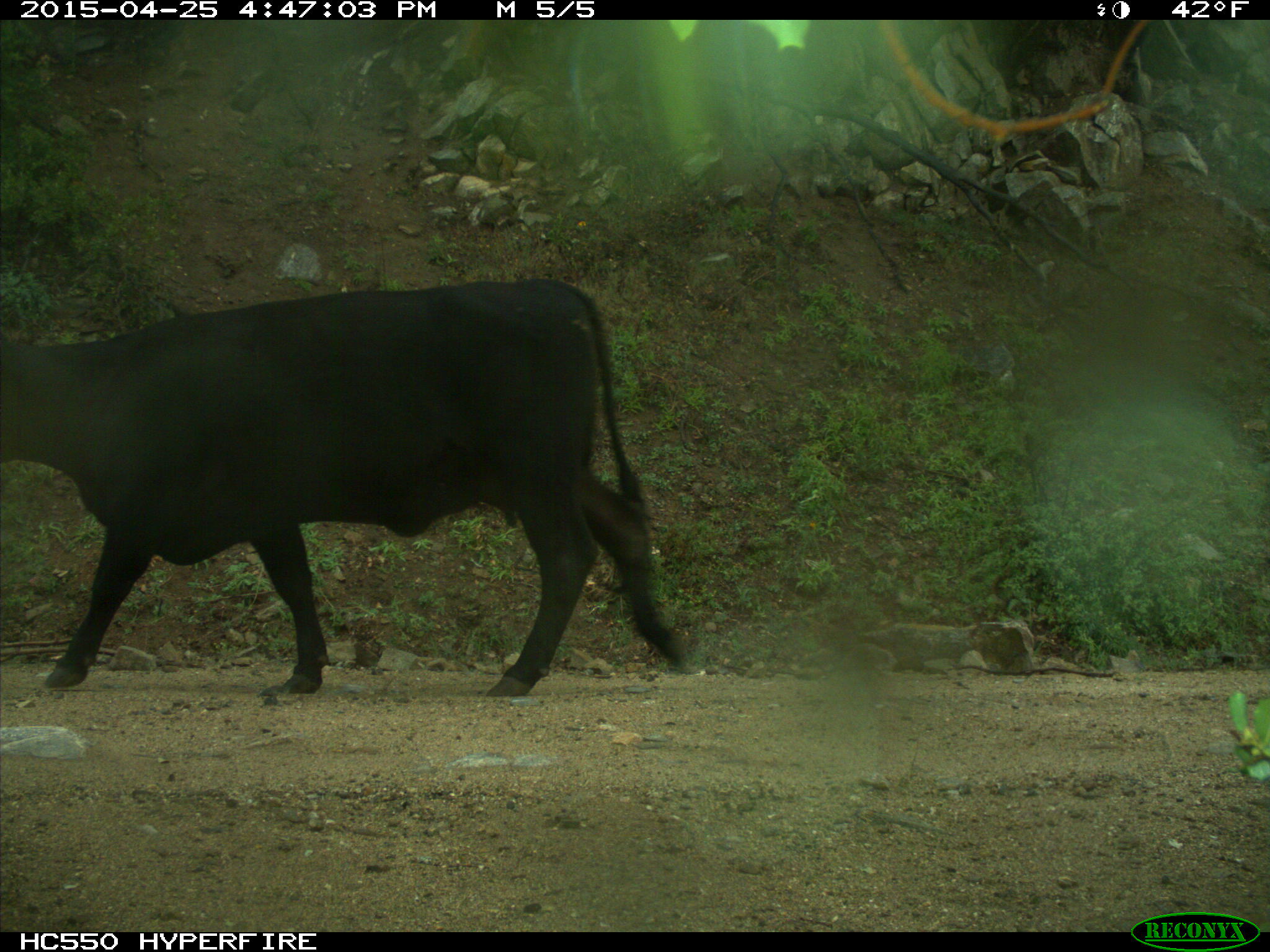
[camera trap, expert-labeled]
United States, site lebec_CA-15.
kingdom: Animalia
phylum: Chordata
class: Mammalia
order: Artiodactyla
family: Bovidae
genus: Bos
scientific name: Bos taurus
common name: domestic cow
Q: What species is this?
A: Bos taurus (domestic cow).